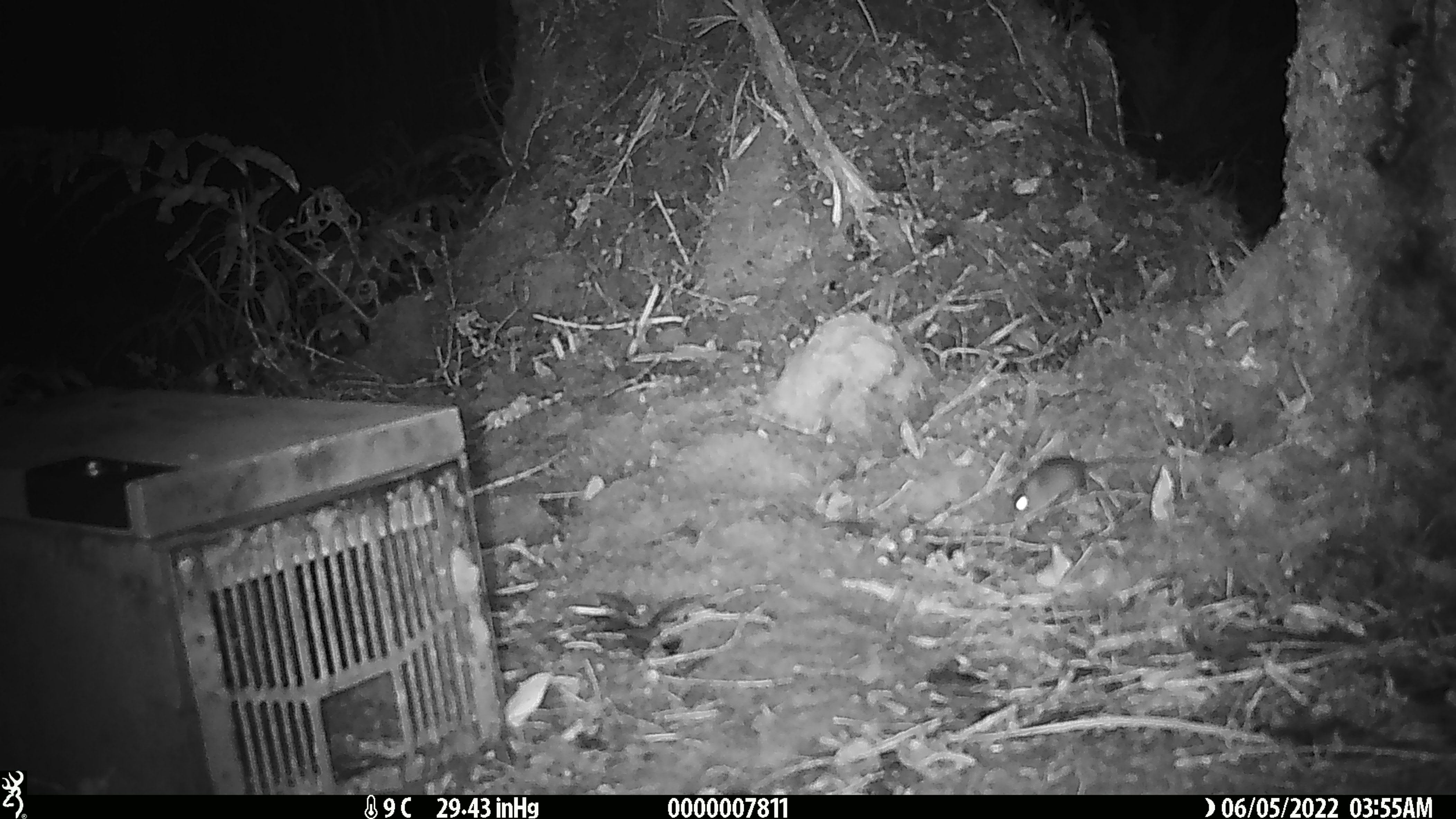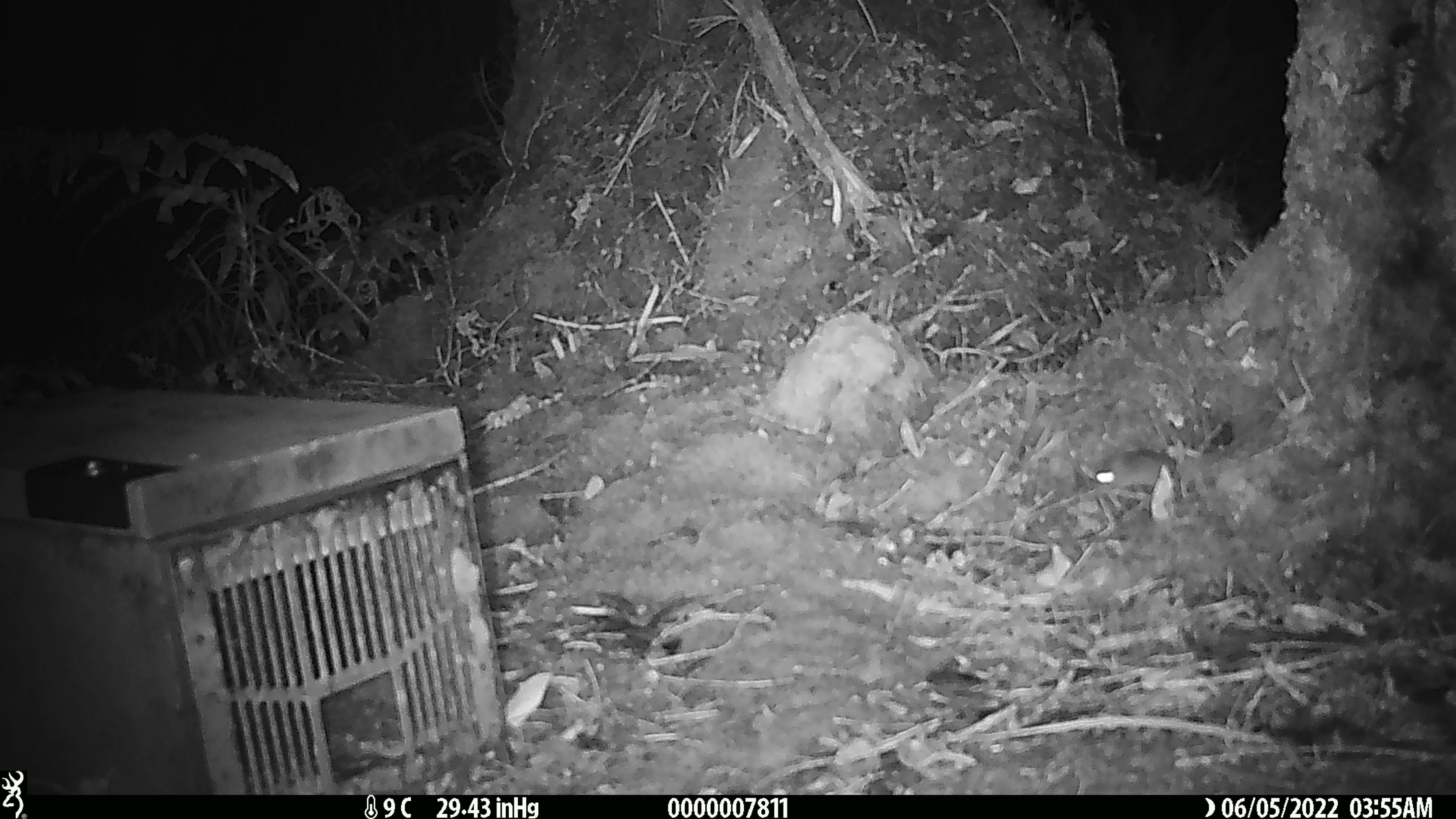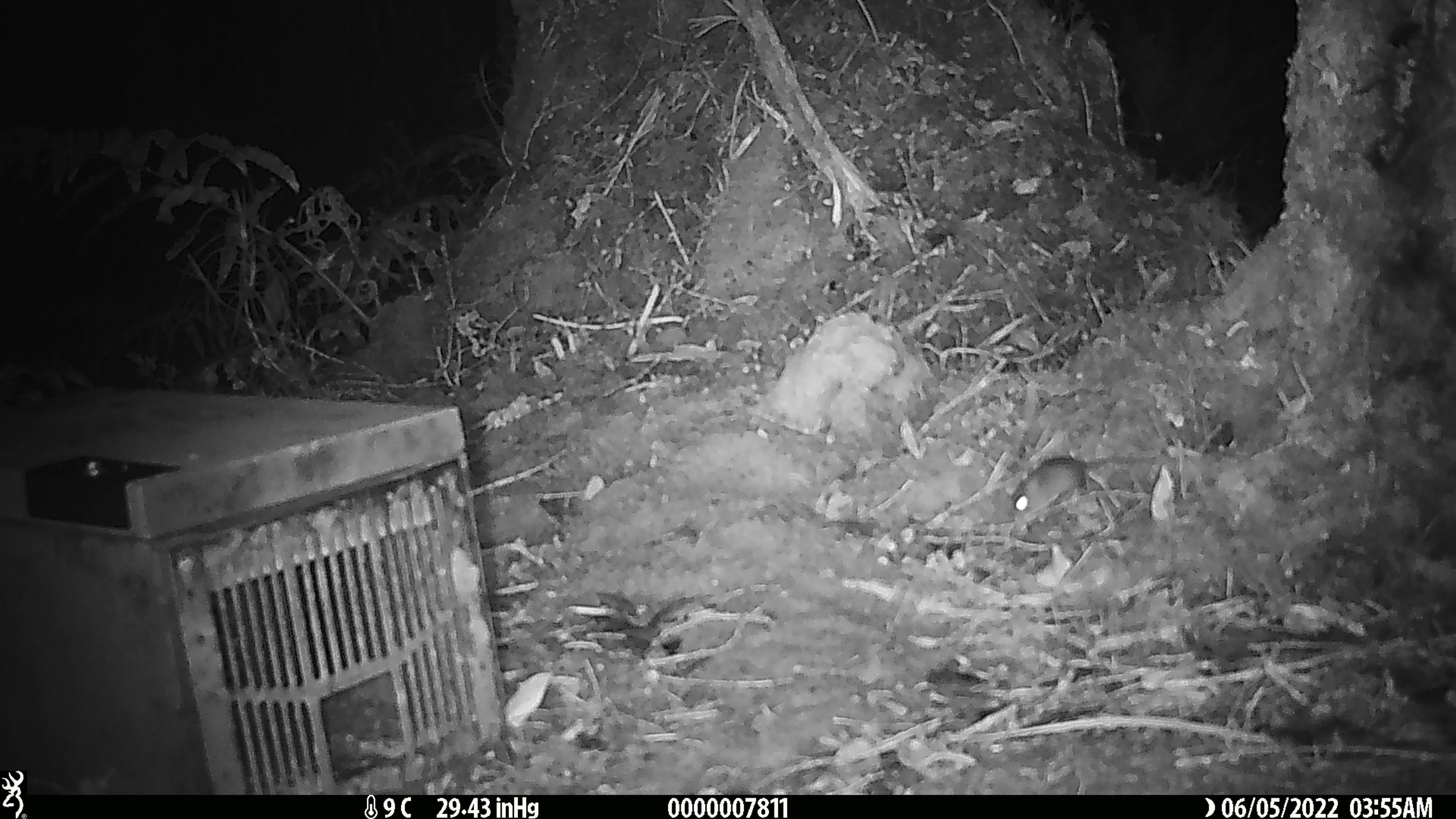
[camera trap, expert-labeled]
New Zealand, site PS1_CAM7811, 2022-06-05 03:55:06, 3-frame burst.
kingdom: Animalia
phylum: Chordata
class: Mammalia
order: Rodentia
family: Muridae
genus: Mus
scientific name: Mus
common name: mouse